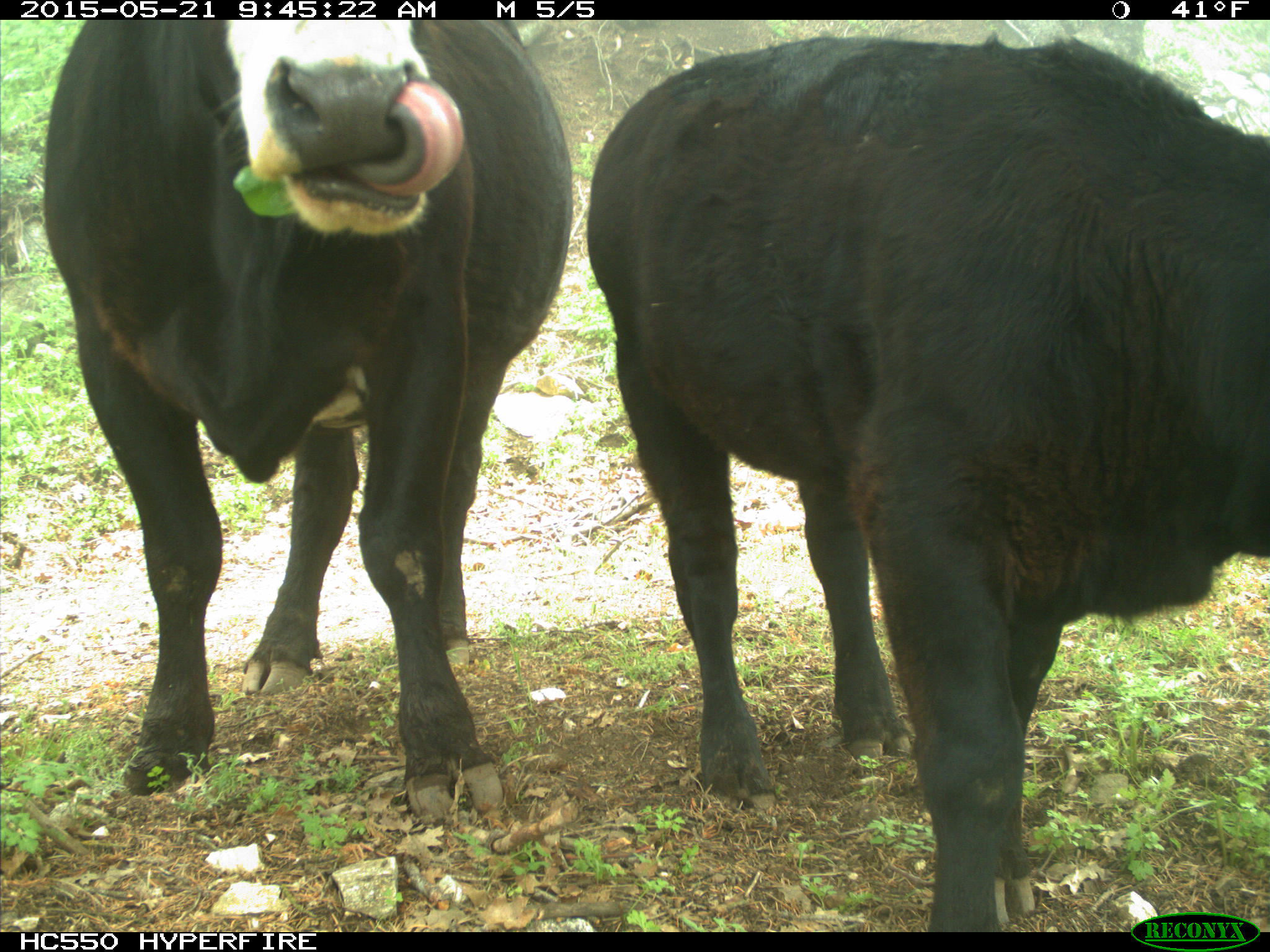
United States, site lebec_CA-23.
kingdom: Animalia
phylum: Chordata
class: Mammalia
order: Artiodactyla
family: Bovidae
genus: Bos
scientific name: Bos taurus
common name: domestic cow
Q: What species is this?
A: Bos taurus (domestic cow).